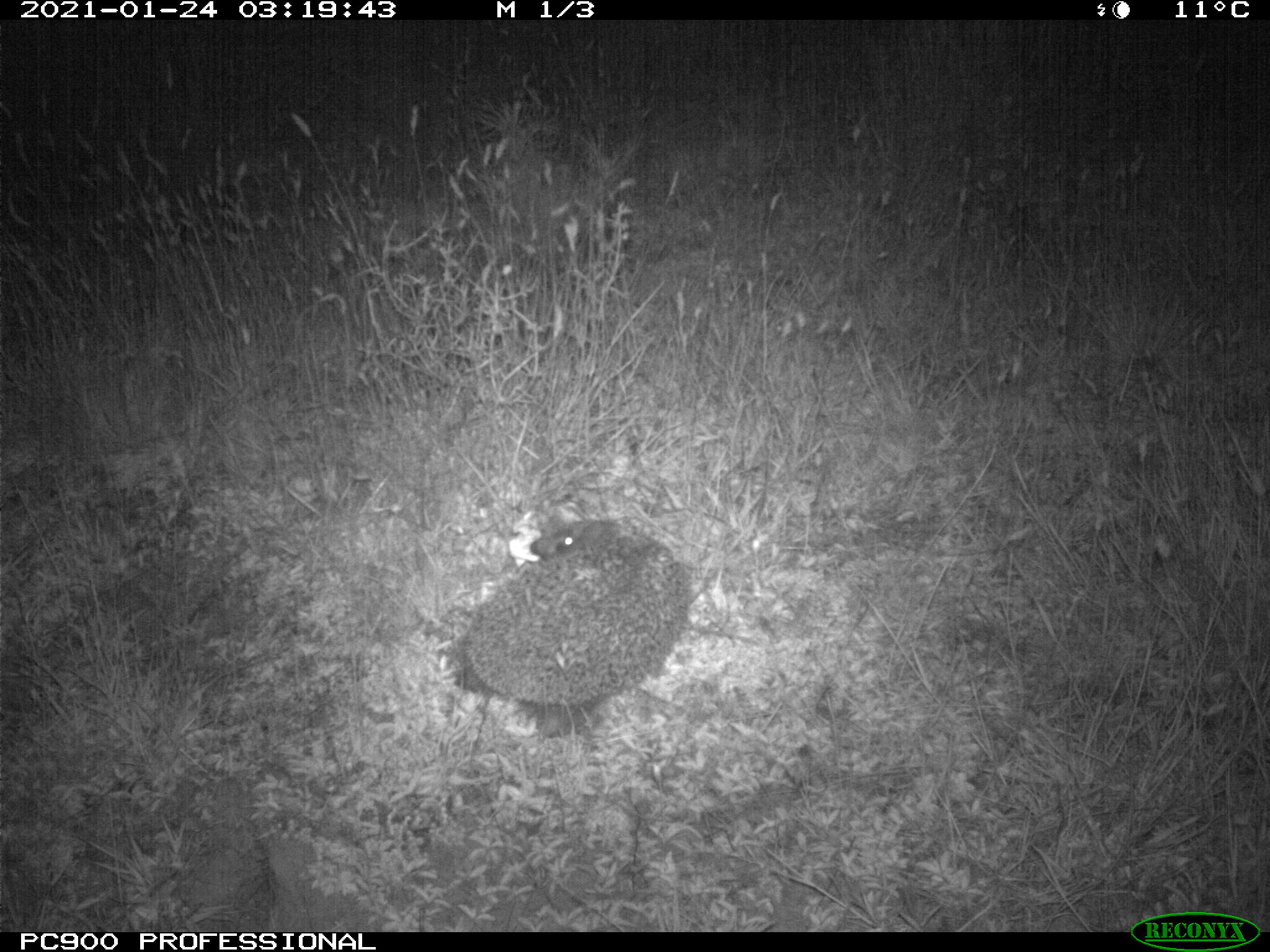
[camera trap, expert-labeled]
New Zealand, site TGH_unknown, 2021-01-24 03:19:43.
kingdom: Animalia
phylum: Chordata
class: Mammalia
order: Eulipotyphla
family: Erinaceidae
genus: Erinaceus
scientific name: Erinaceus europaeus europaeus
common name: european hedgehog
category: hedgehog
Hedgehog (european hedgehog) (Erinaceus europaeus europaeus).